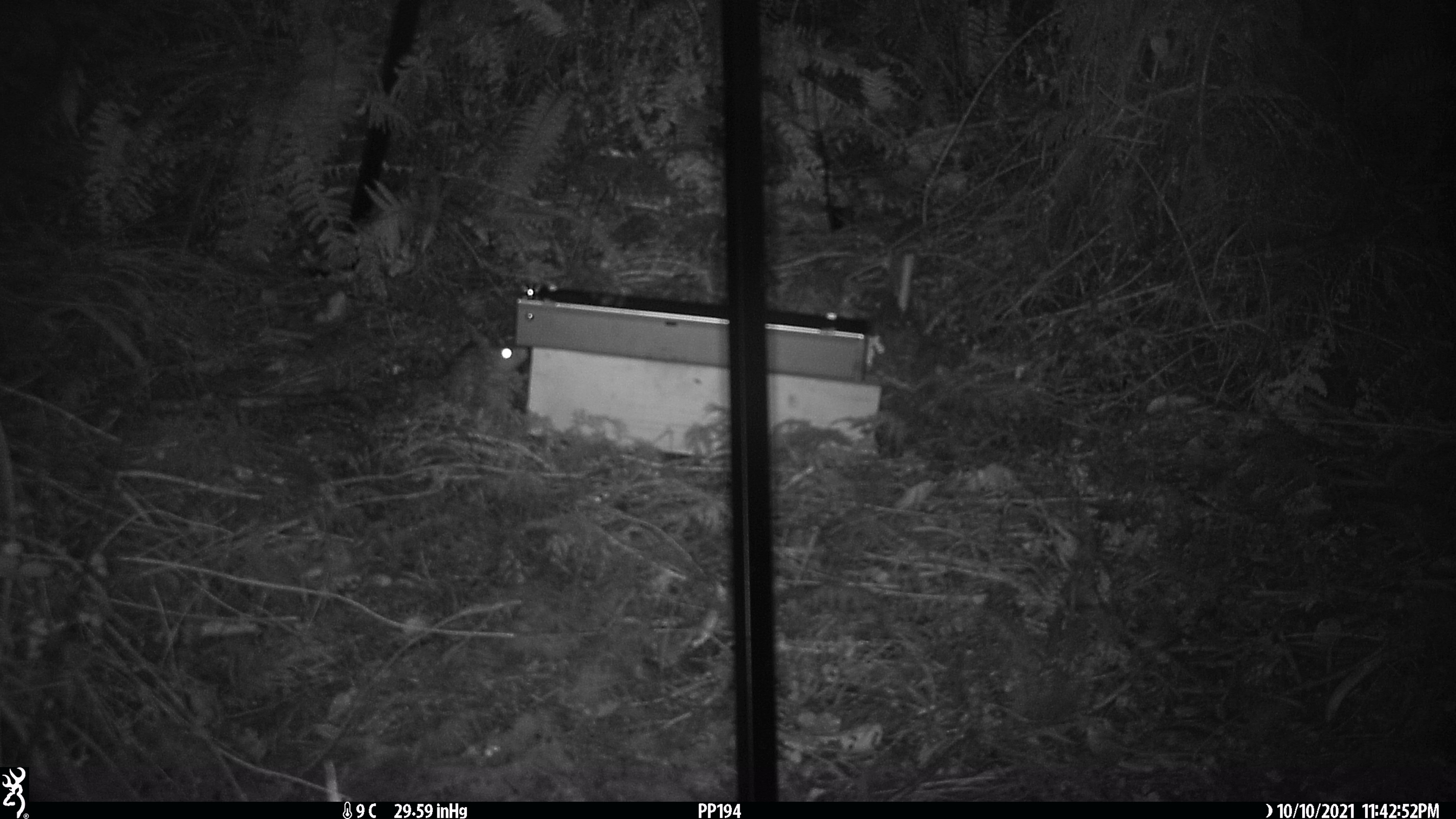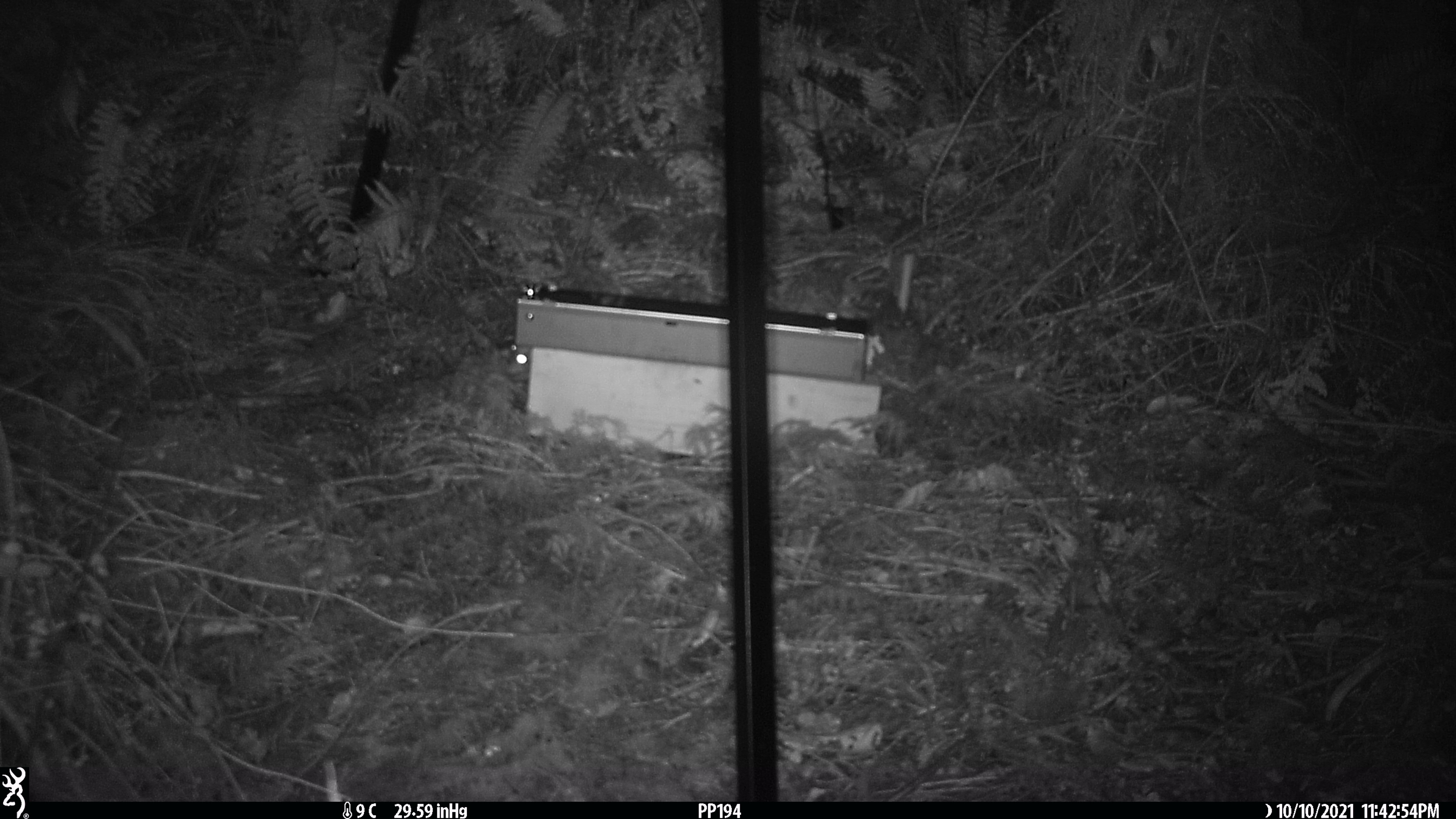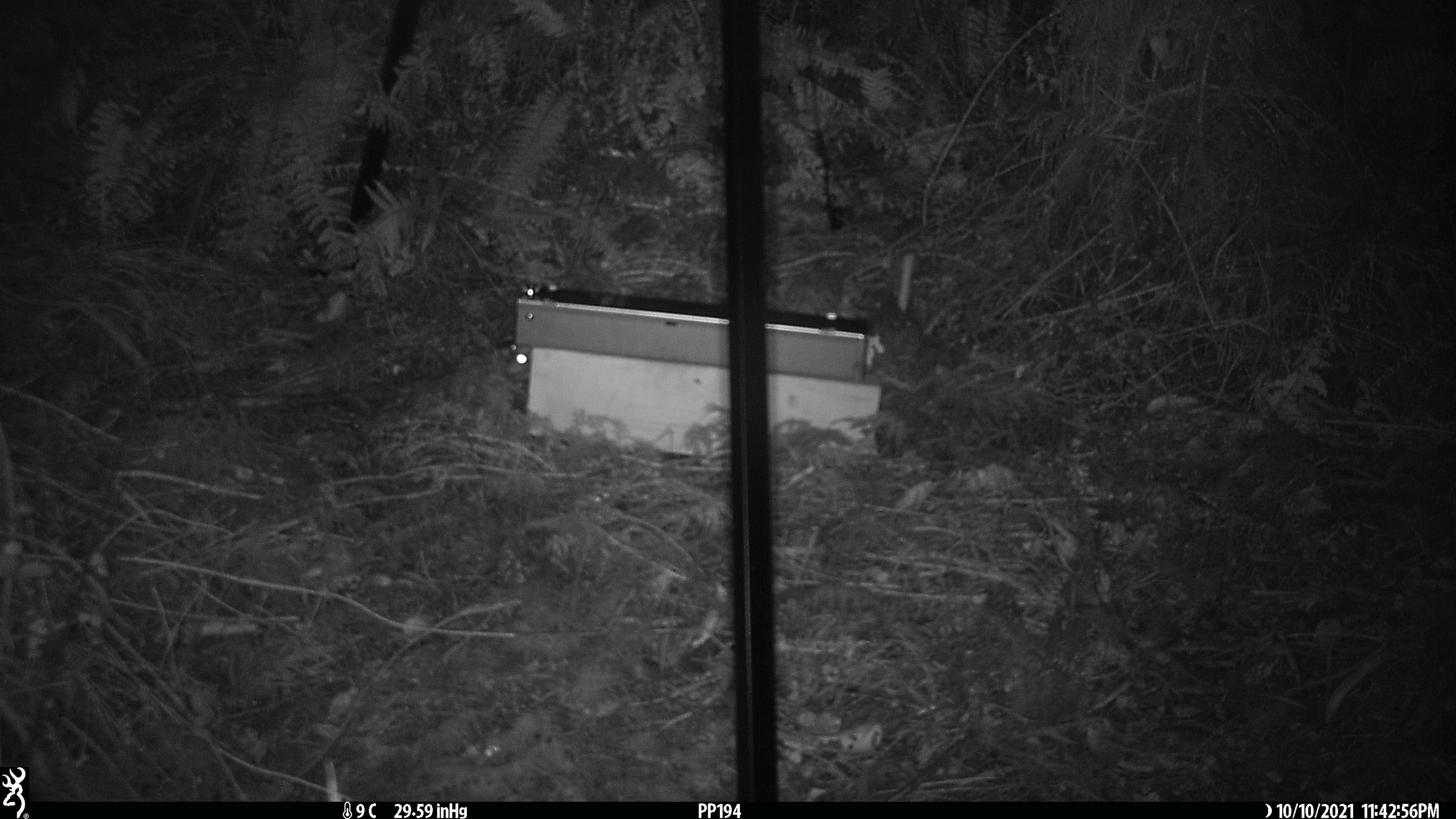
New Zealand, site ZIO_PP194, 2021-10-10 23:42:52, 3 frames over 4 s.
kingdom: Animalia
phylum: Chordata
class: Mammalia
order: Rodentia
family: Muridae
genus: Rattus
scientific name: Rattus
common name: rat